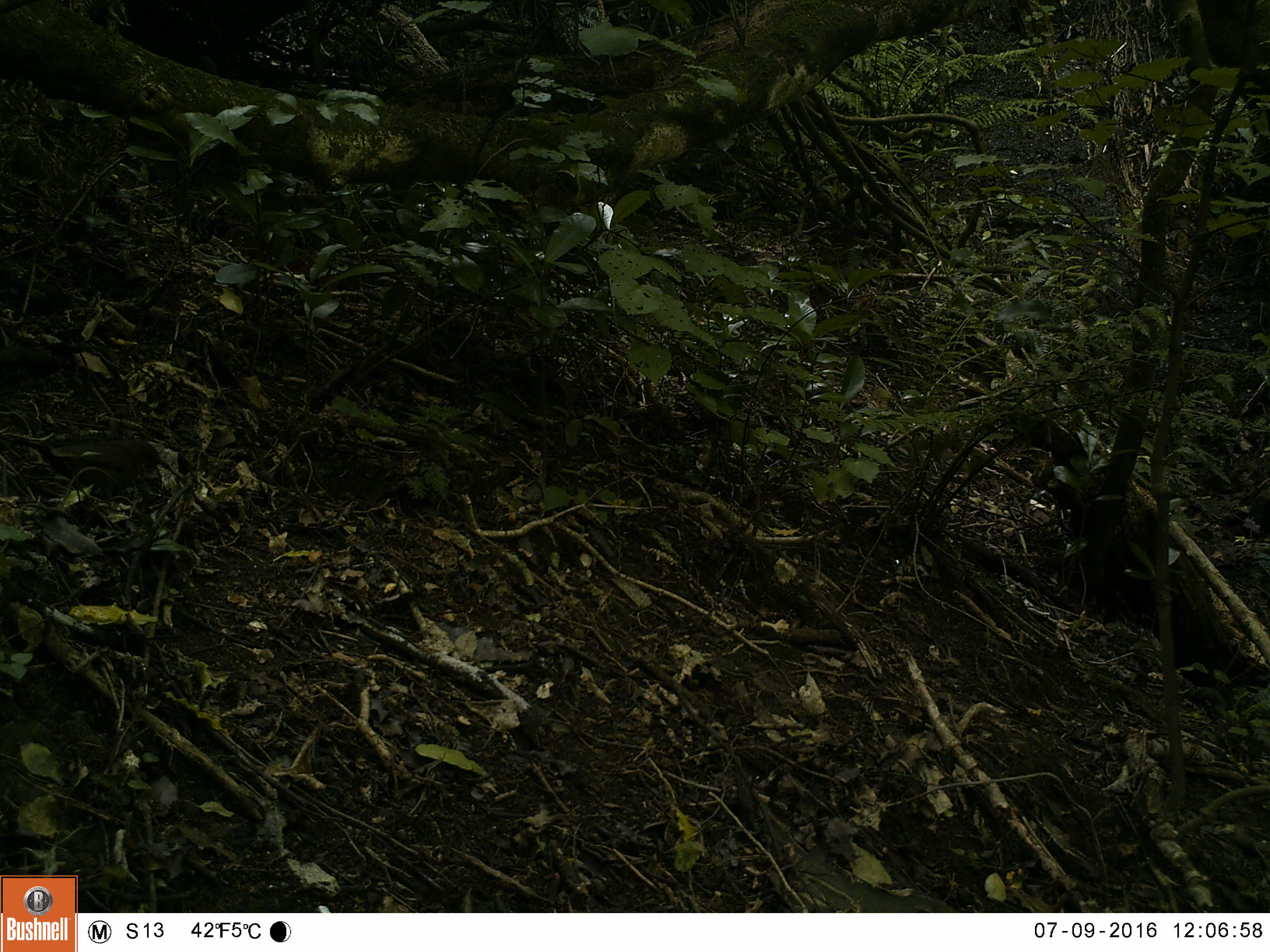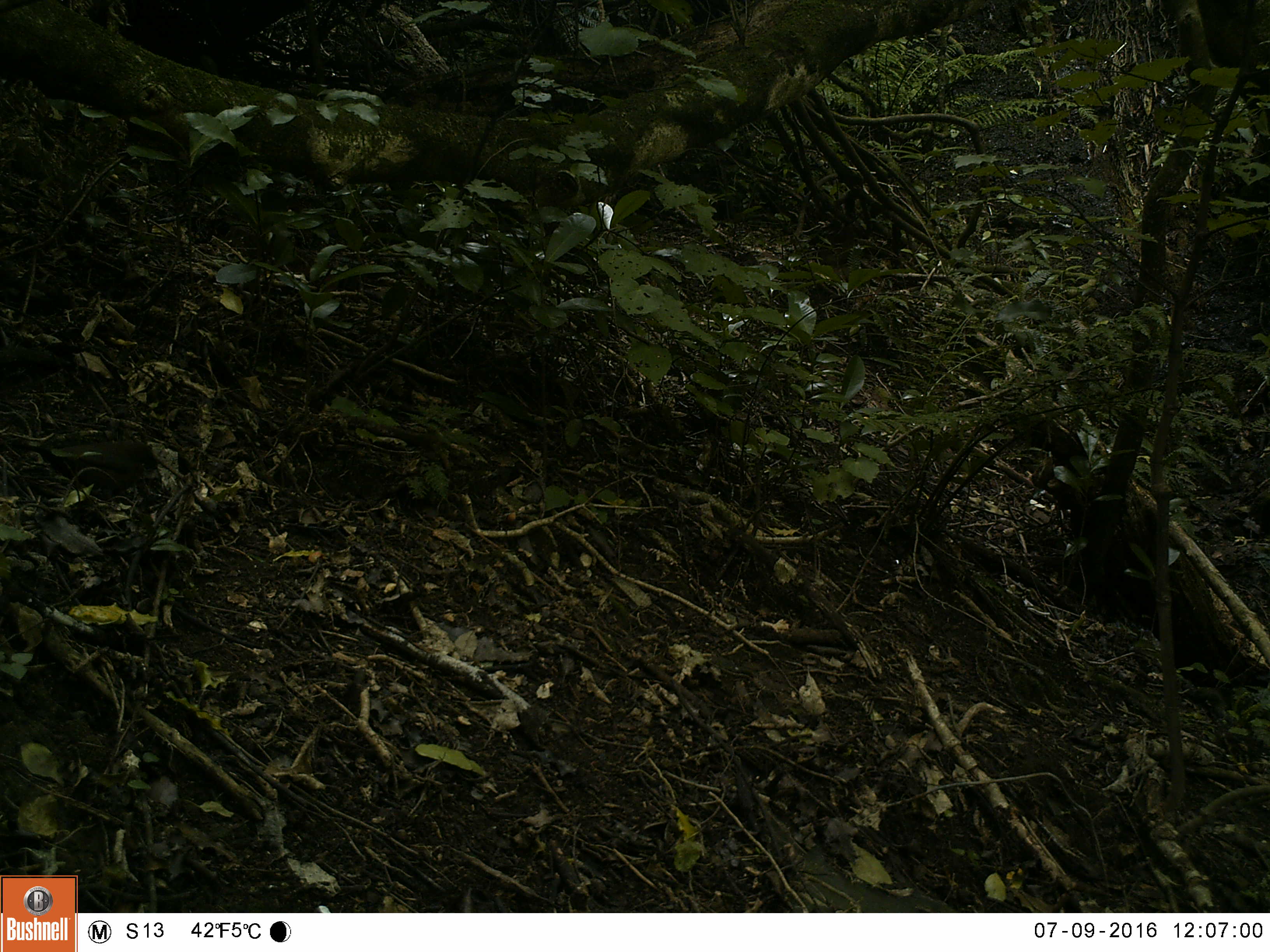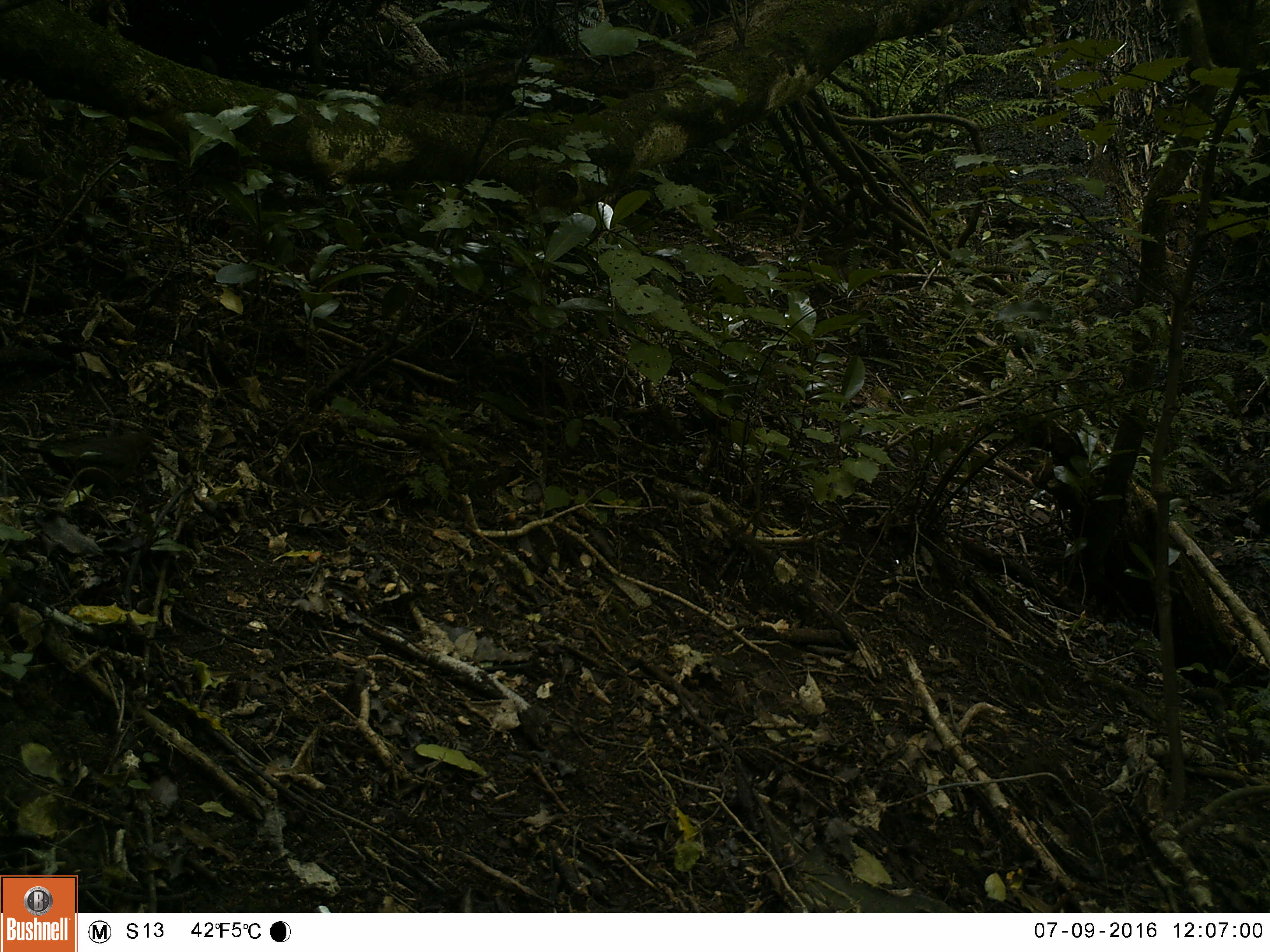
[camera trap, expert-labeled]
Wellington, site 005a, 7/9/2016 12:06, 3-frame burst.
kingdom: Animalia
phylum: Chordata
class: Aves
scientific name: Aves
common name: bird